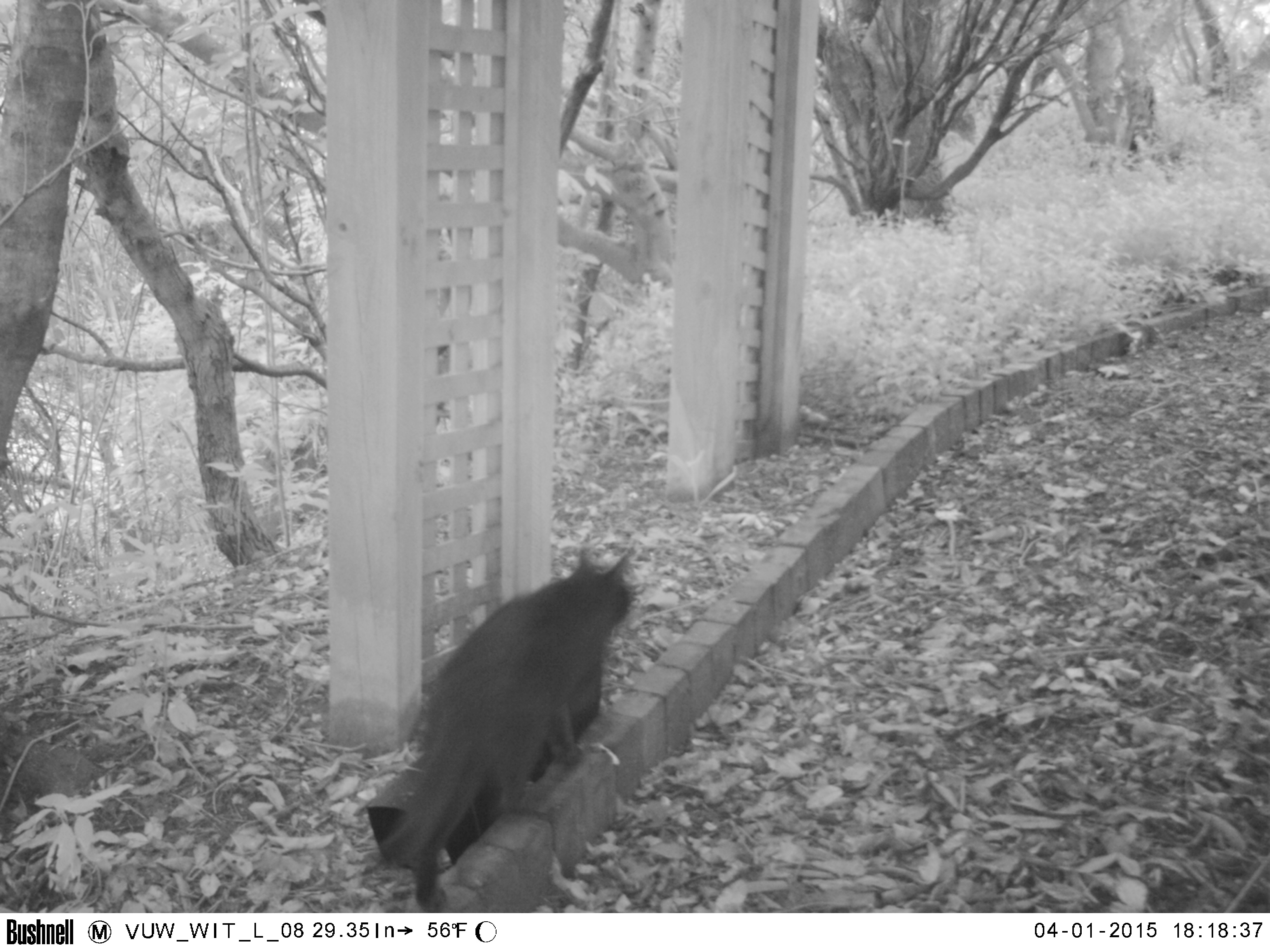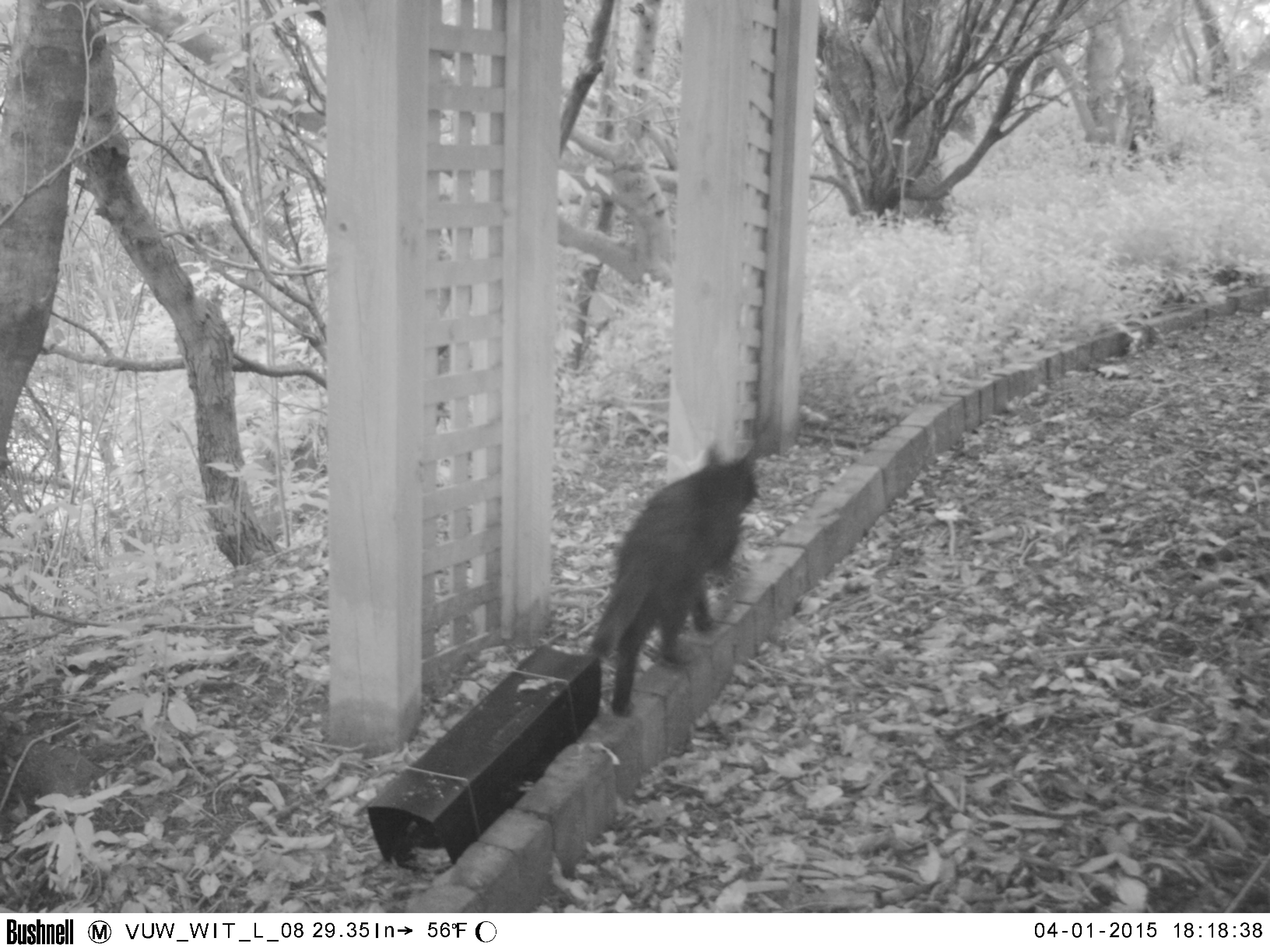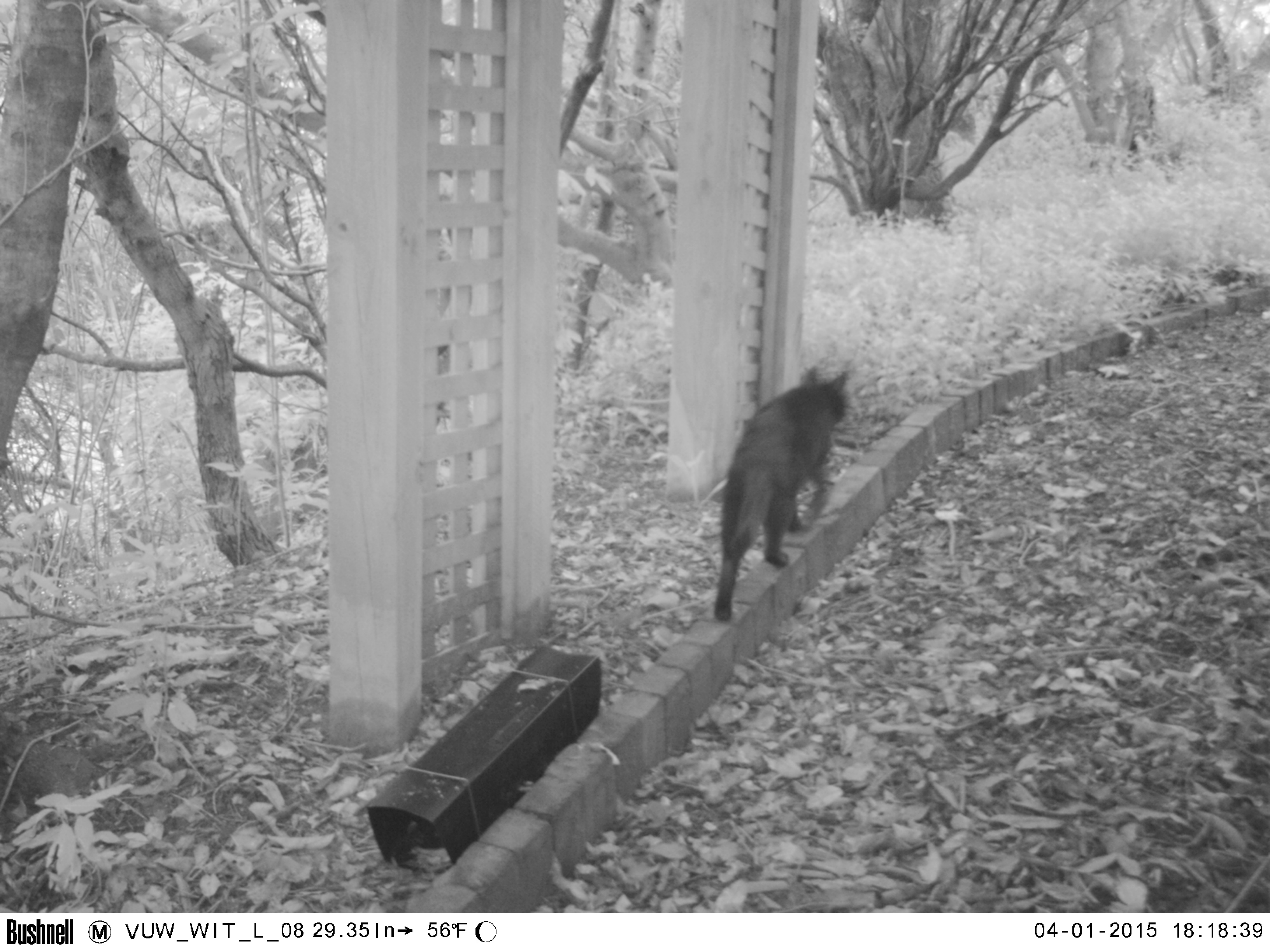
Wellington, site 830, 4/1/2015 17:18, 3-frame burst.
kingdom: Animalia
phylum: Chordata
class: Mammalia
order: Carnivora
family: Felidae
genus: Felis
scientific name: Felis catus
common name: cat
Cat (Felis catus).